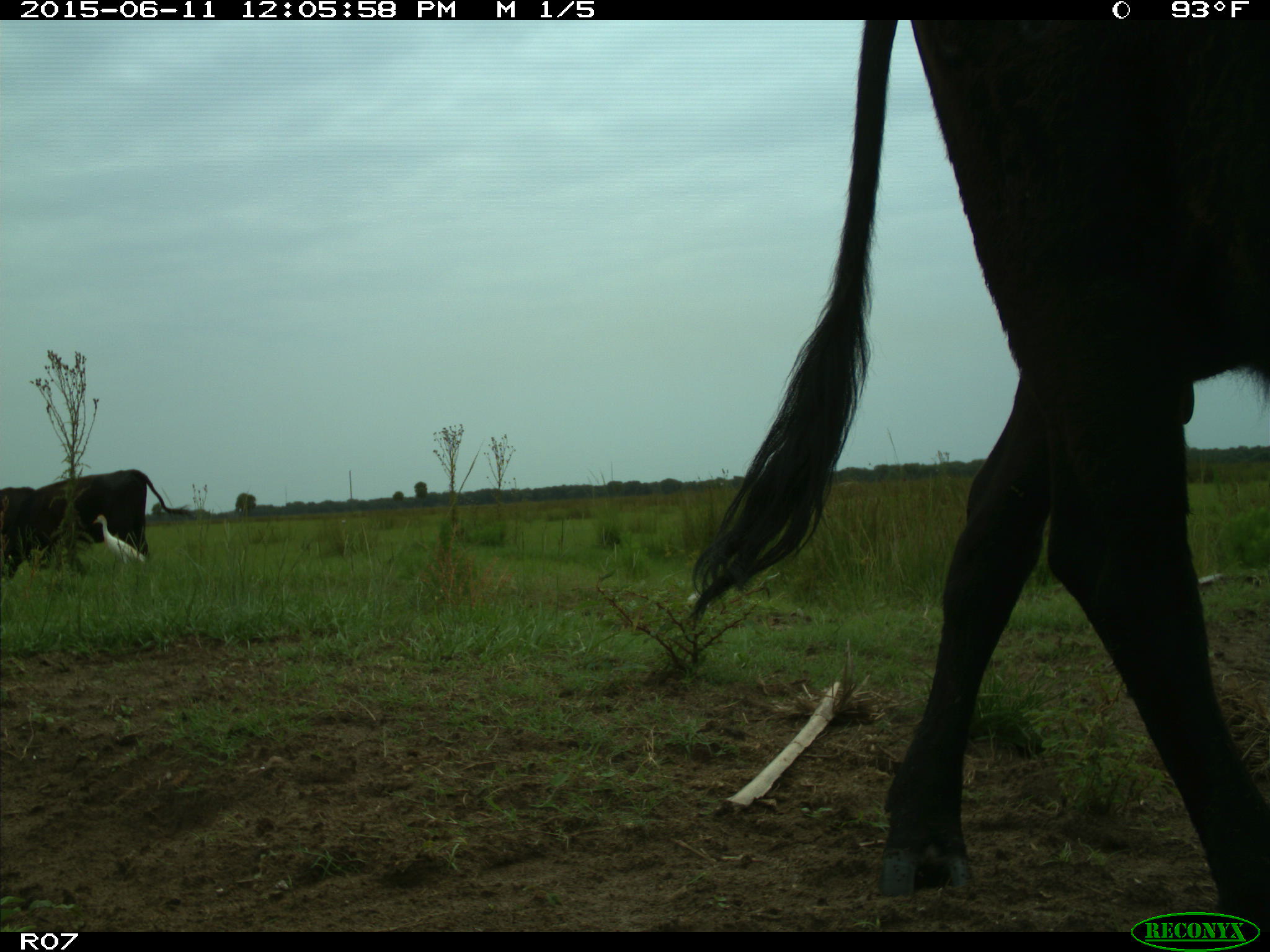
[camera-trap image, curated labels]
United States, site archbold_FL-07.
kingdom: Animalia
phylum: Chordata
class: Mammalia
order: Artiodactyla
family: Bovidae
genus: Bos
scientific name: Bos taurus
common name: domestic cow